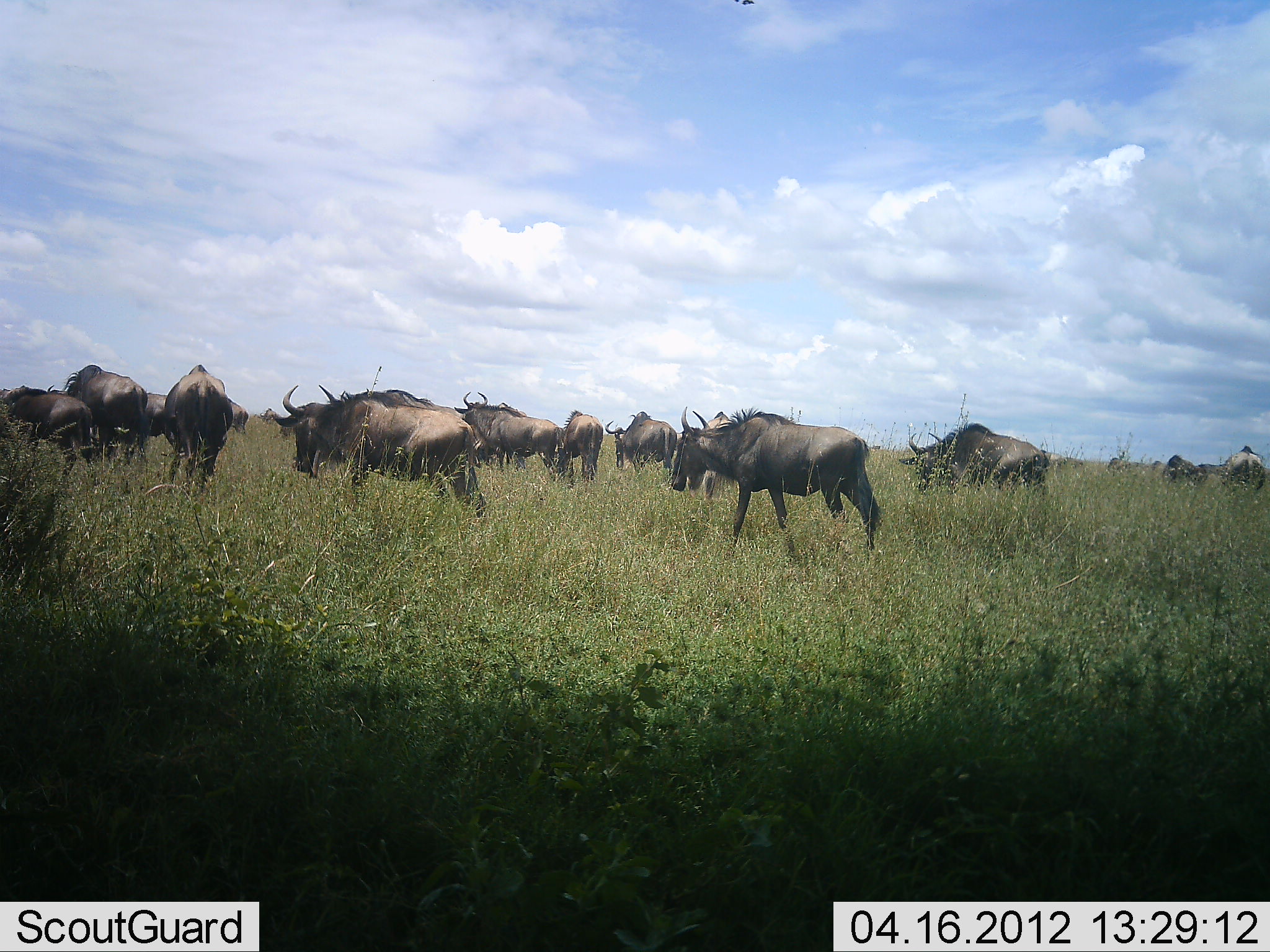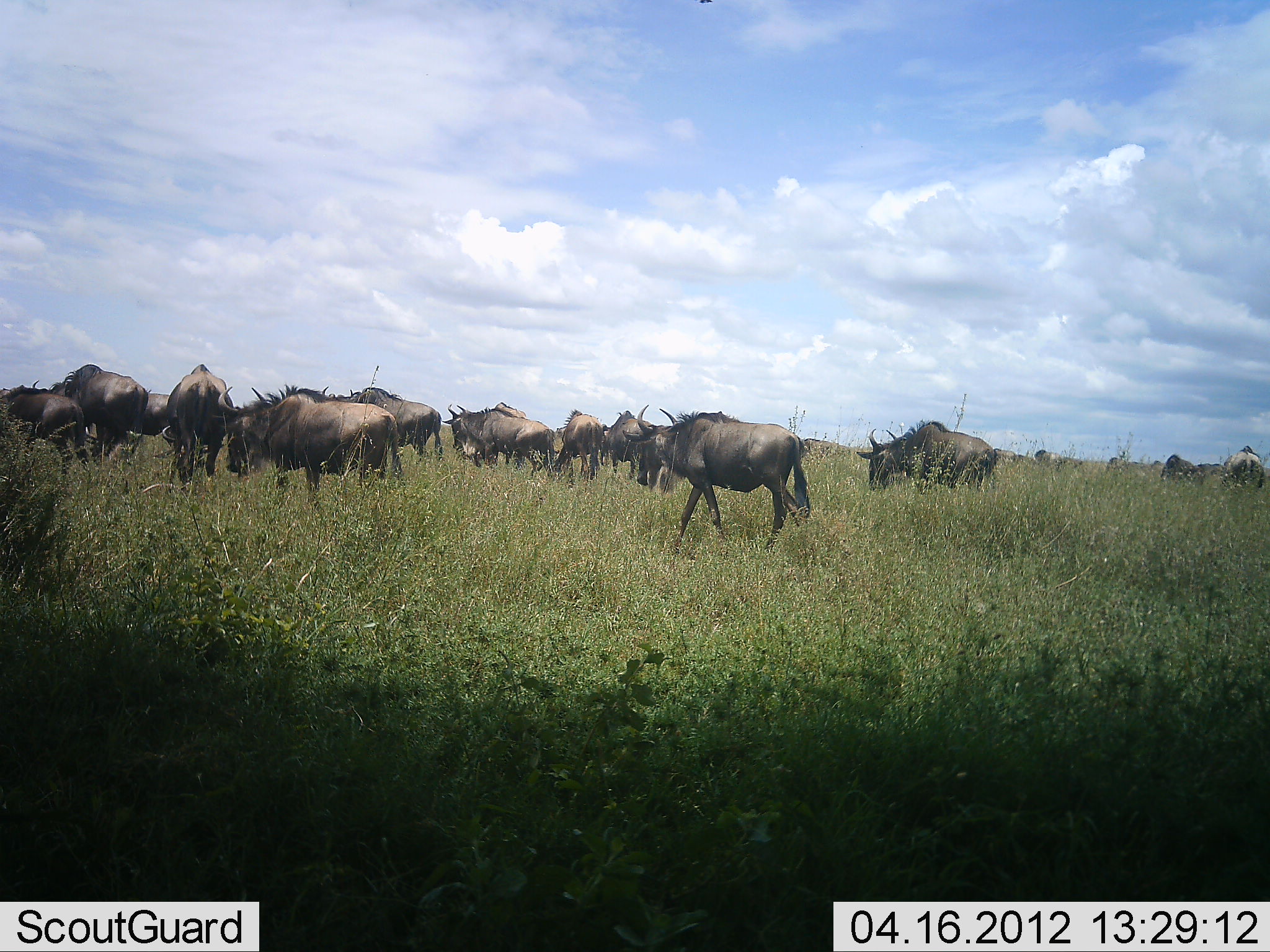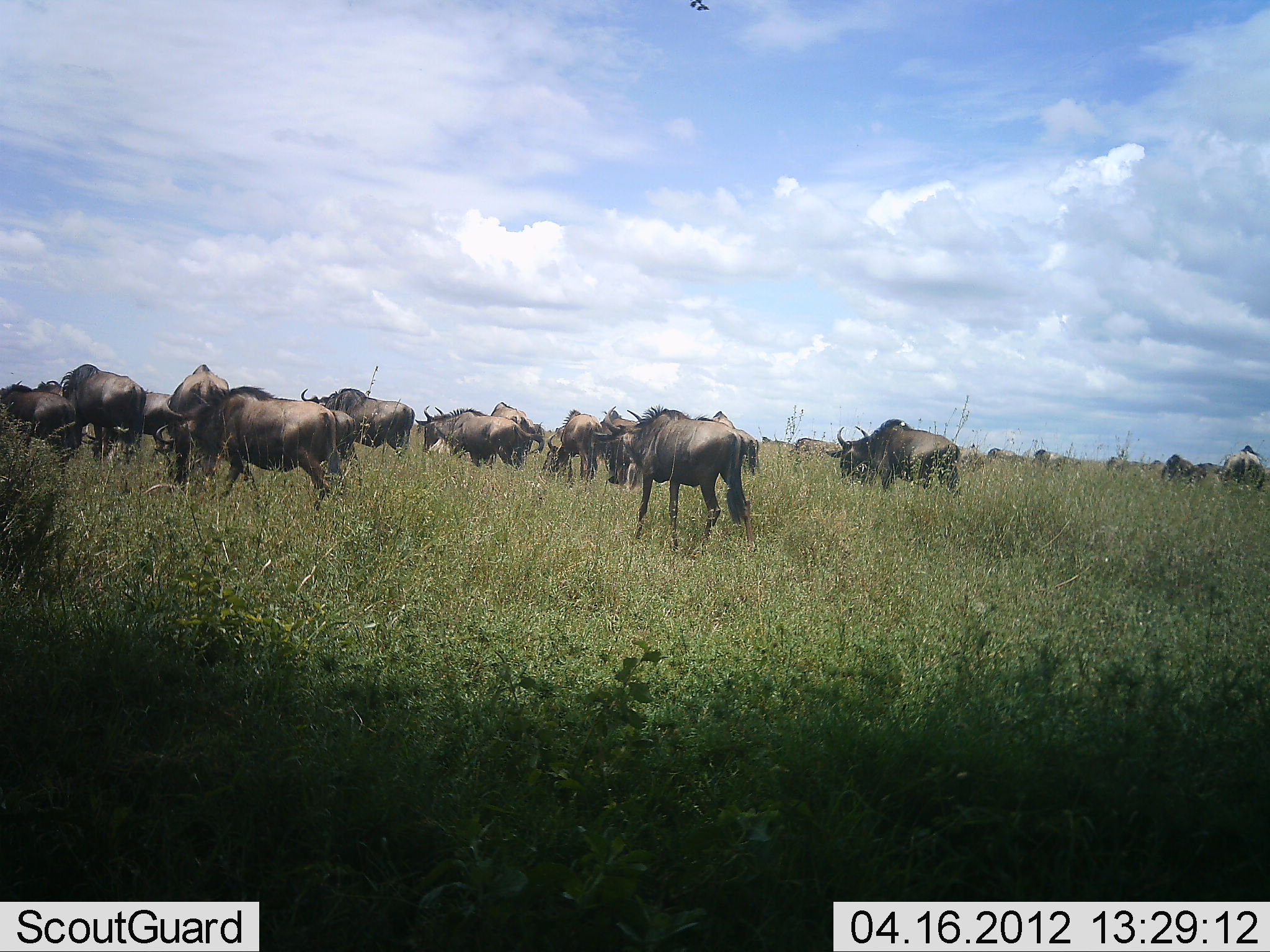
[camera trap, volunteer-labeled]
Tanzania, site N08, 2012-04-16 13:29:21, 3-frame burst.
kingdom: Animalia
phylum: Chordata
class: Mammalia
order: Artiodactyla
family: Bovidae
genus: Connochaetes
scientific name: Connochaetes taurinus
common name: blue wildebeest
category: wildebeest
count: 11-50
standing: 18%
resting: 0%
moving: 86%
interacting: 5%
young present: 23%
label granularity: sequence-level